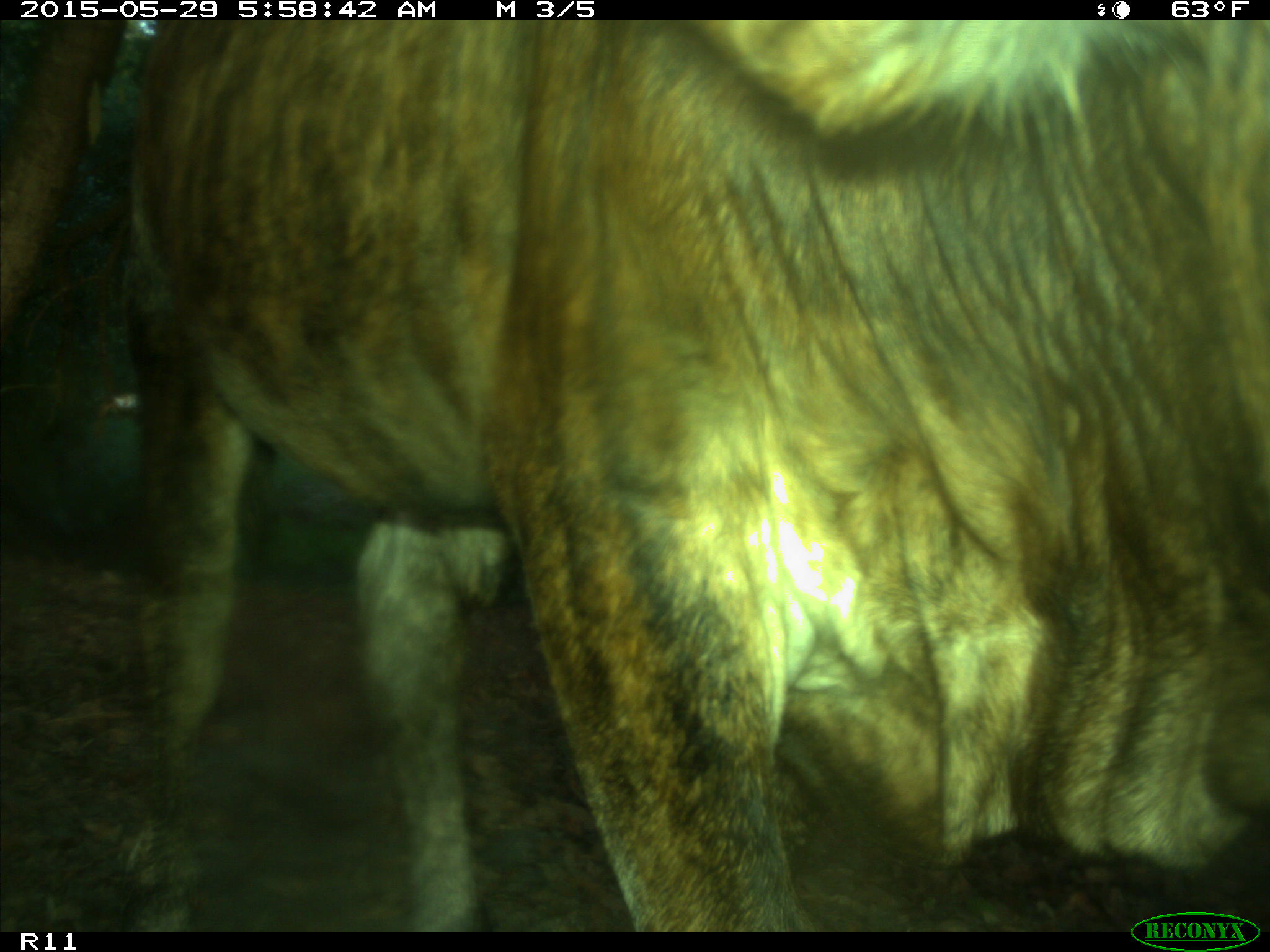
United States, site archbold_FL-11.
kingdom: Animalia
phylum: Chordata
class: Mammalia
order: Artiodactyla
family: Bovidae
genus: Bos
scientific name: Bos taurus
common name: domestic cow